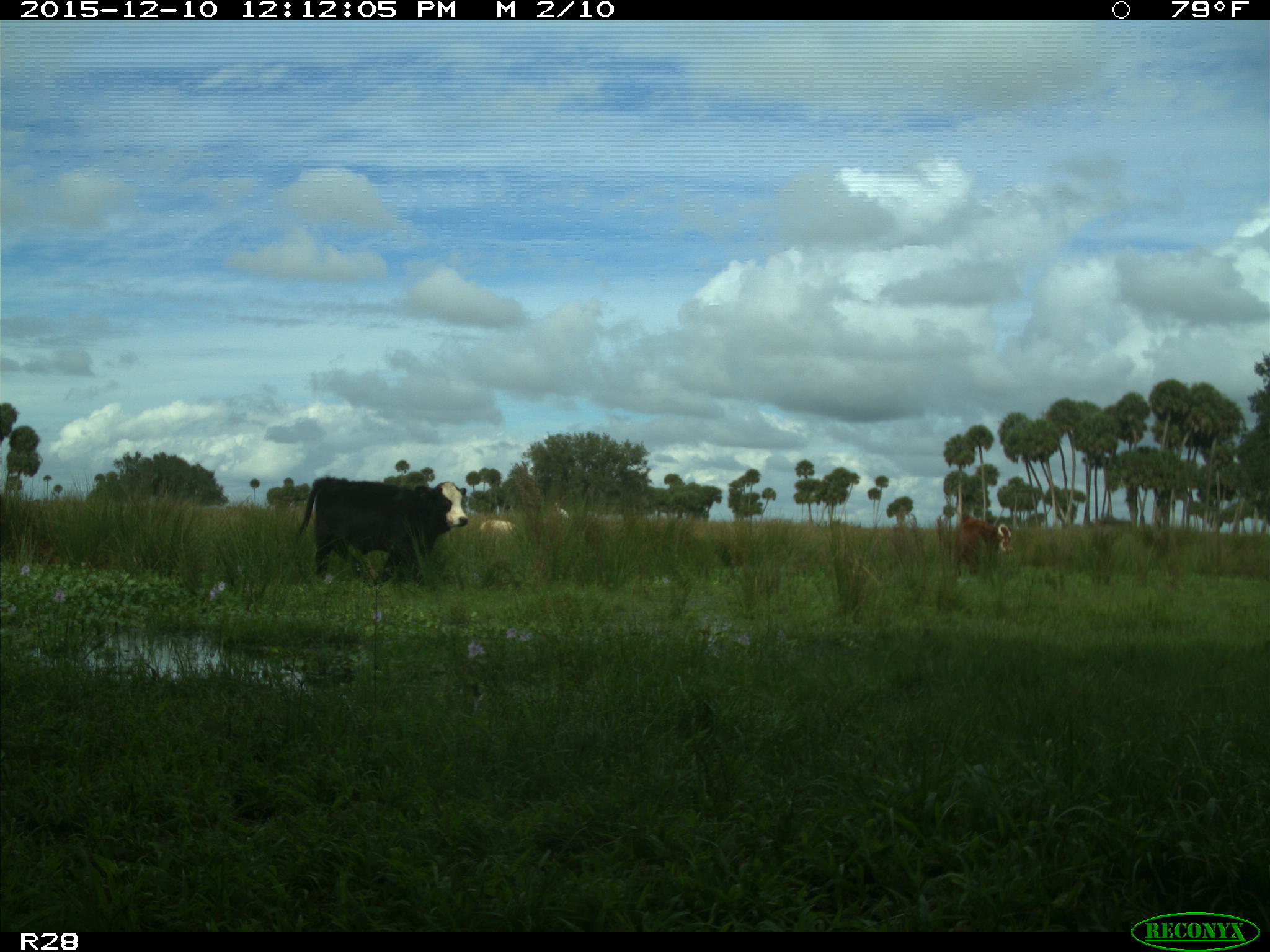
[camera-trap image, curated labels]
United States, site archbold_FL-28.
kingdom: Animalia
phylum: Chordata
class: Mammalia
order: Artiodactyla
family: Bovidae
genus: Bos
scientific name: Bos taurus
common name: domestic cow